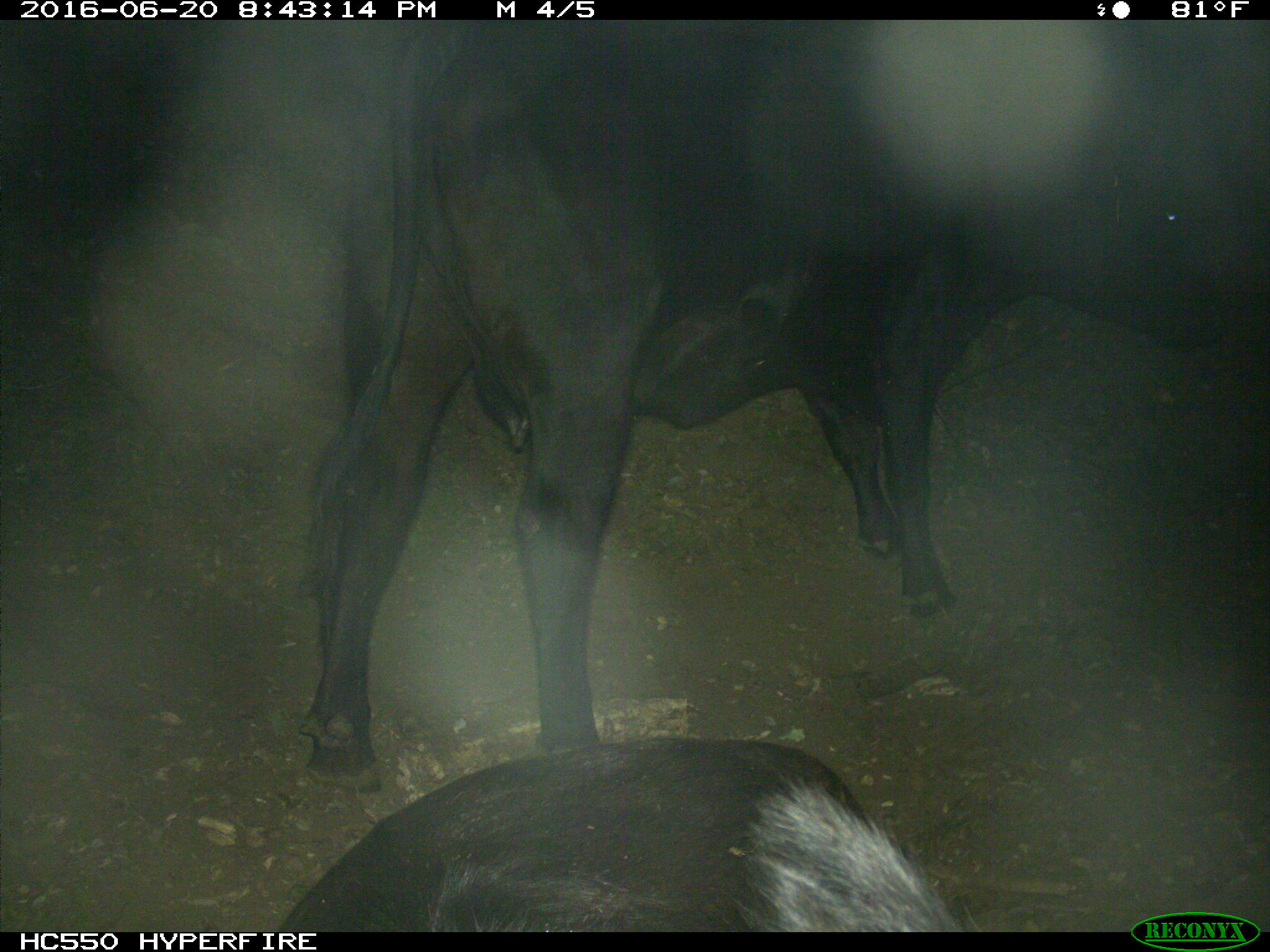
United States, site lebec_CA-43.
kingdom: Animalia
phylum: Chordata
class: Mammalia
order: Artiodactyla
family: Bovidae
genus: Bos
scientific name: Bos taurus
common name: domestic cow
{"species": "Bos taurus (domestic cow)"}